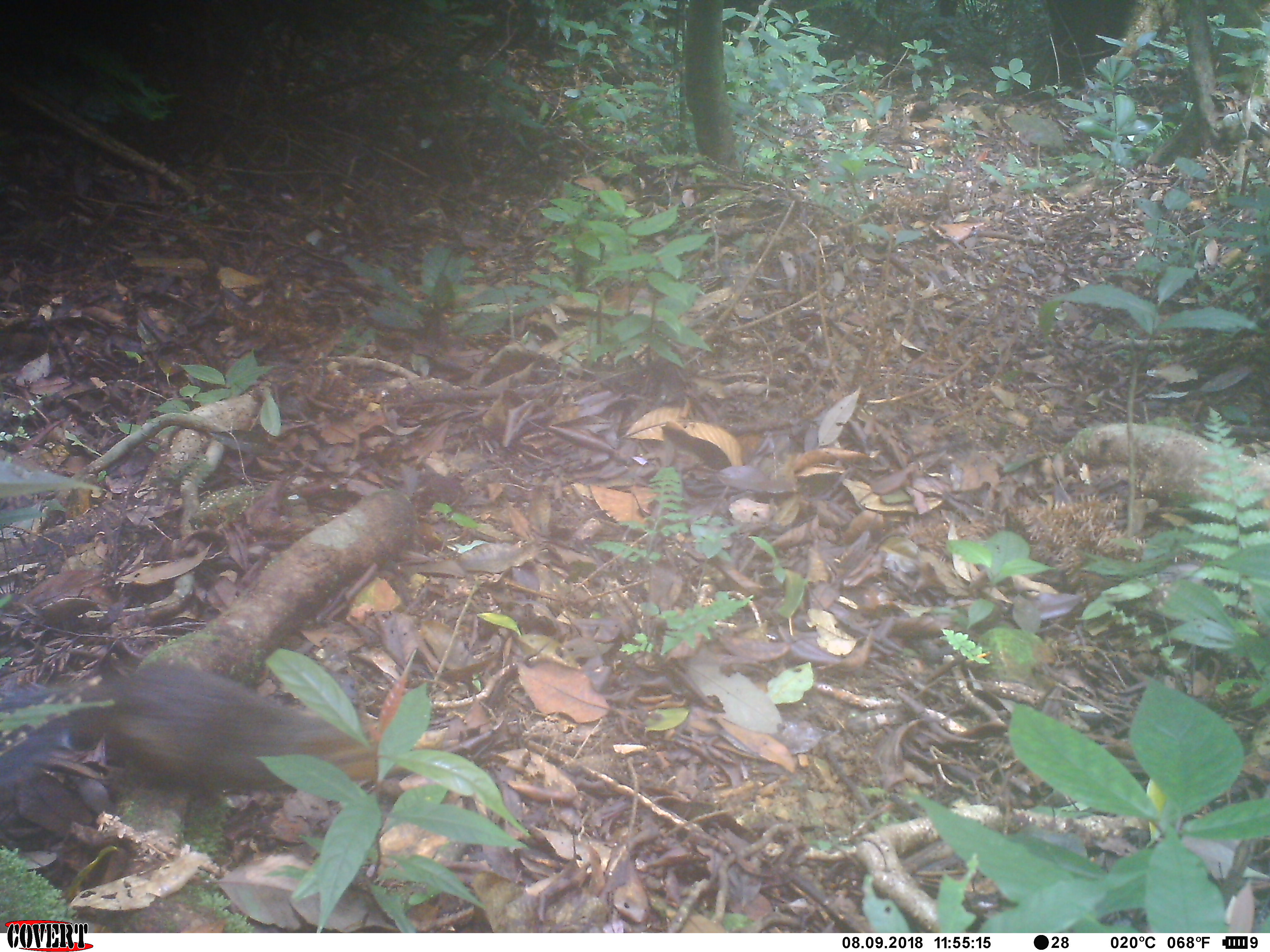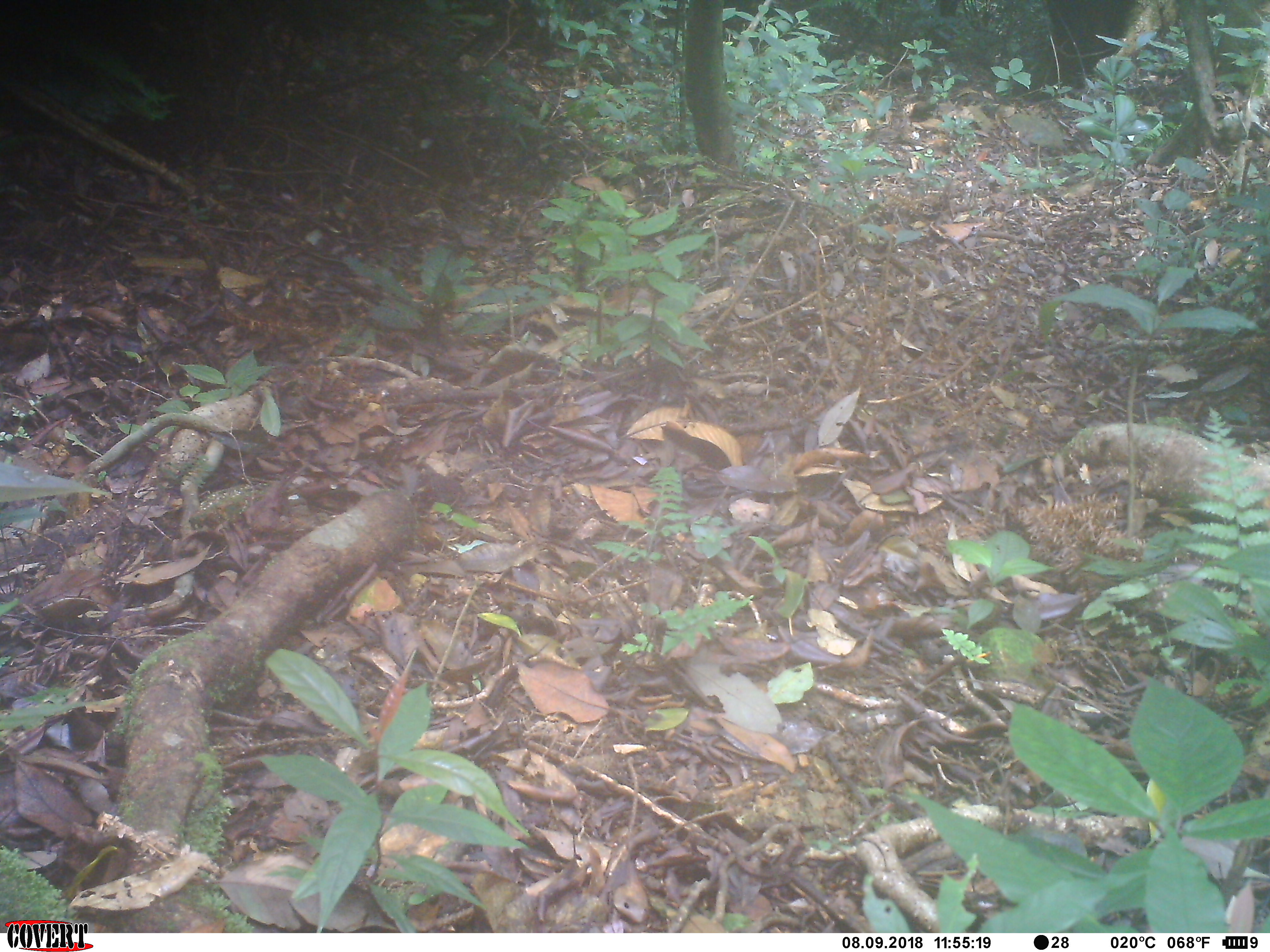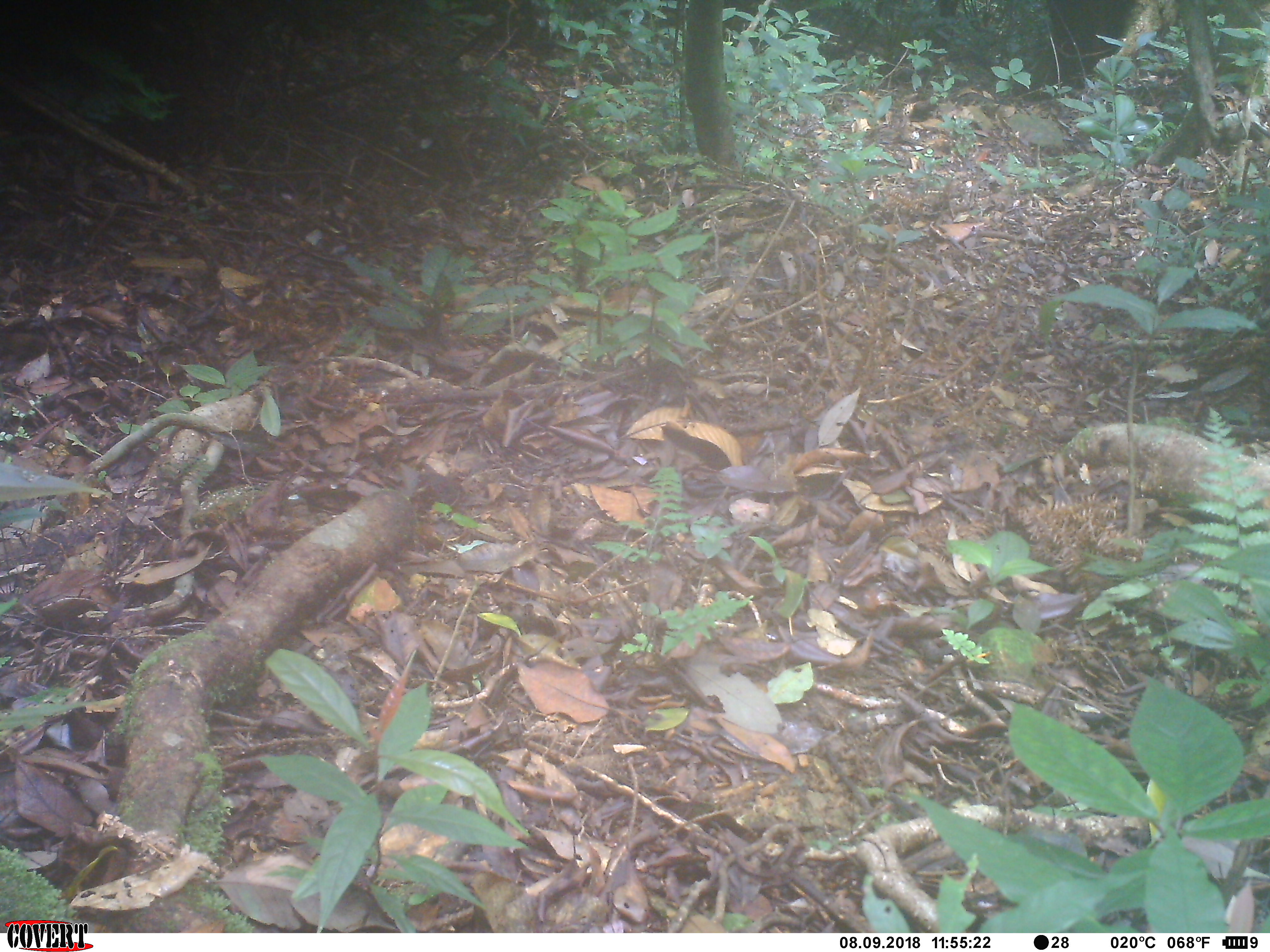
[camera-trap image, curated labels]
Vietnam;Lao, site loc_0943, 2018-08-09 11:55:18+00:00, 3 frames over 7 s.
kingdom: Animalia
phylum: Chordata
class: Mammalia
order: Rodentia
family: Sciuridae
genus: Dremomys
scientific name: Dremomys rufigenis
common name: red-cheeked squirrel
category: red cheeked squirrel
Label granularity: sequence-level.